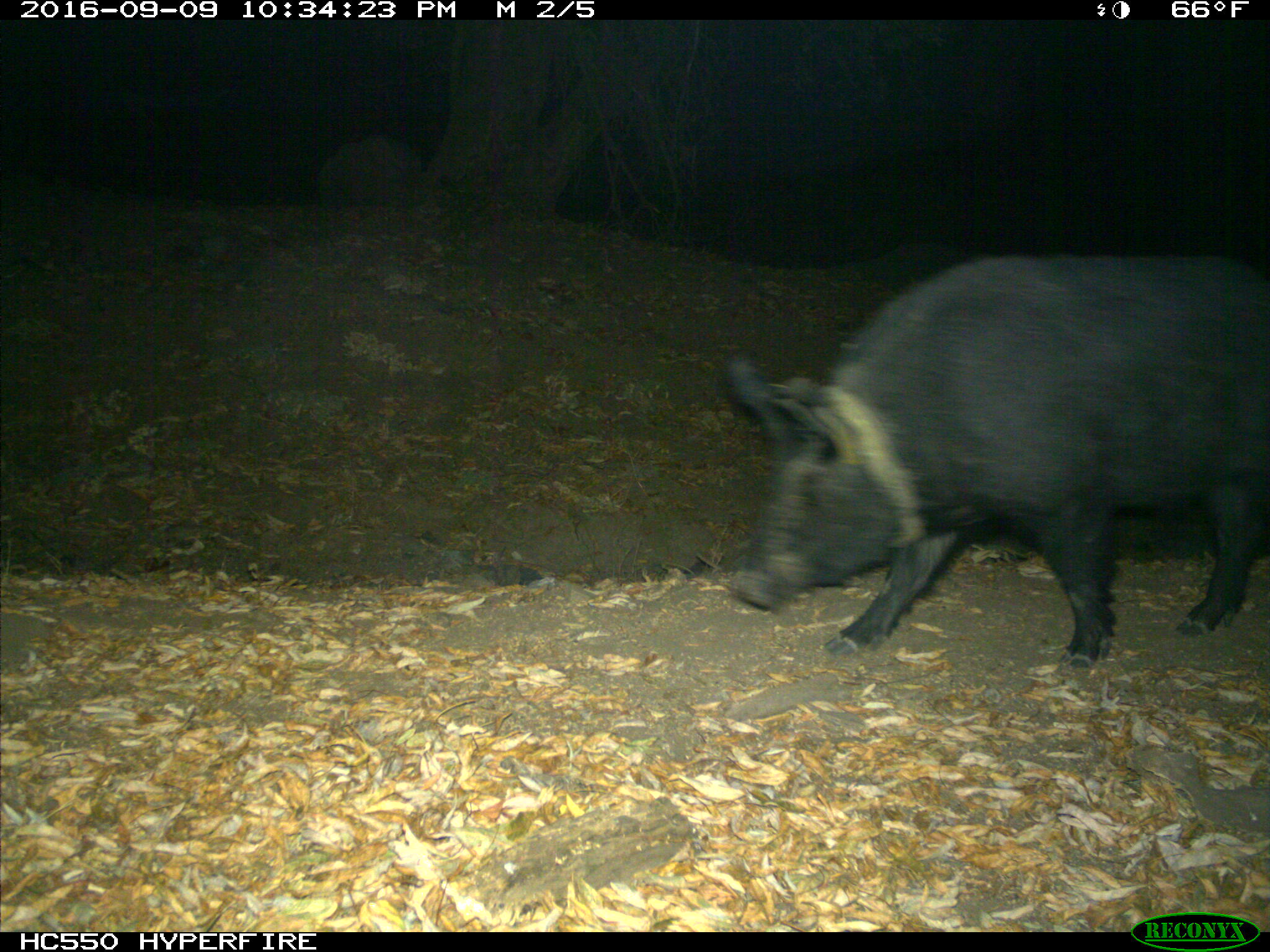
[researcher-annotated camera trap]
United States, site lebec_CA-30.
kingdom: Animalia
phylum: Chordata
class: Mammalia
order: Artiodactyla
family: Suidae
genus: Sus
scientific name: Sus scrofa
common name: wild boar